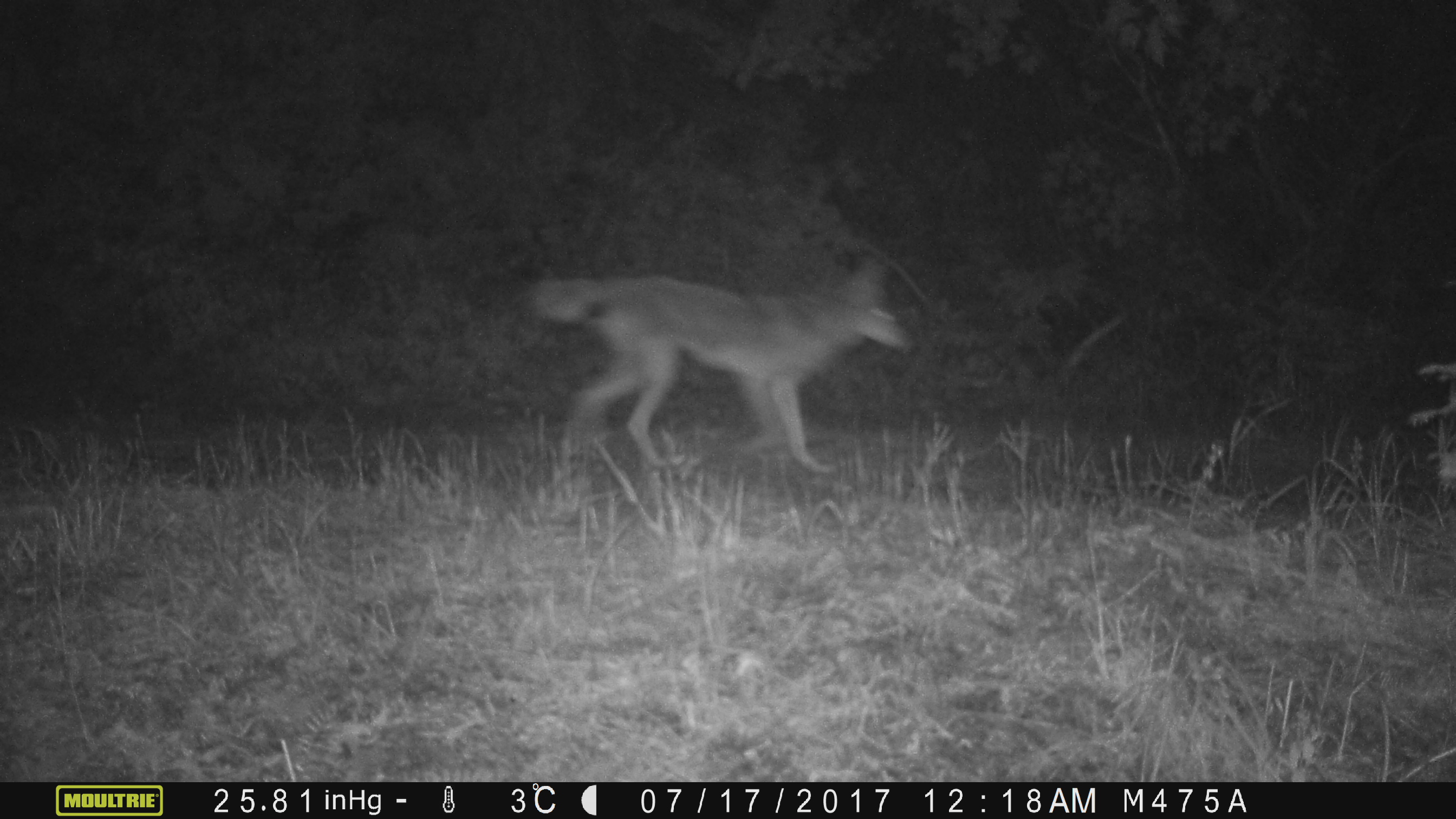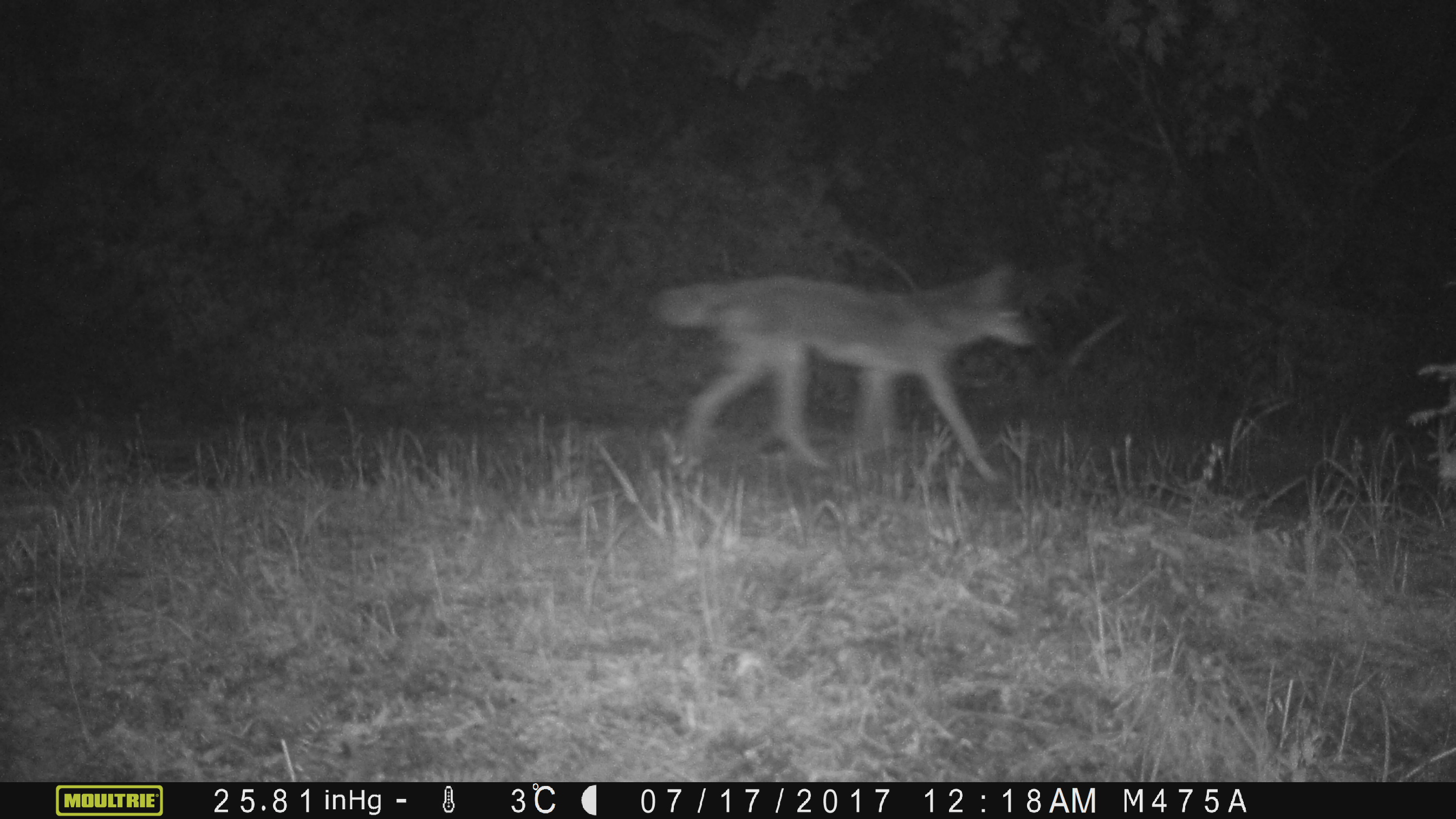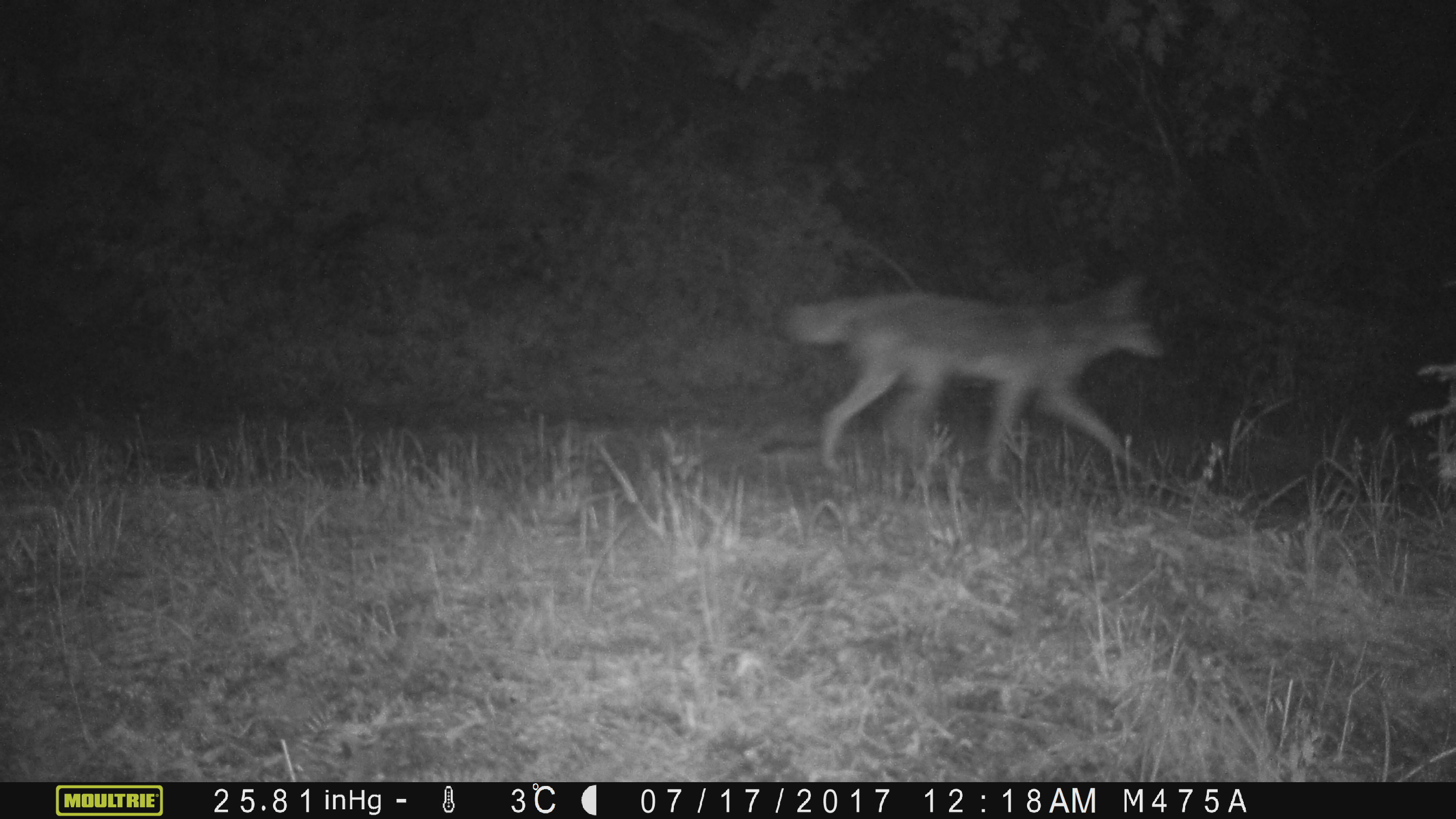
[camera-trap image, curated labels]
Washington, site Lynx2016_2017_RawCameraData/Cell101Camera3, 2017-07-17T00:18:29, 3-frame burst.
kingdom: Animalia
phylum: Chordata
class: Mammalia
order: Carnivora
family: Canidae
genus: Canis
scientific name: Canis latrans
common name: coyote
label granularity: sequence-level